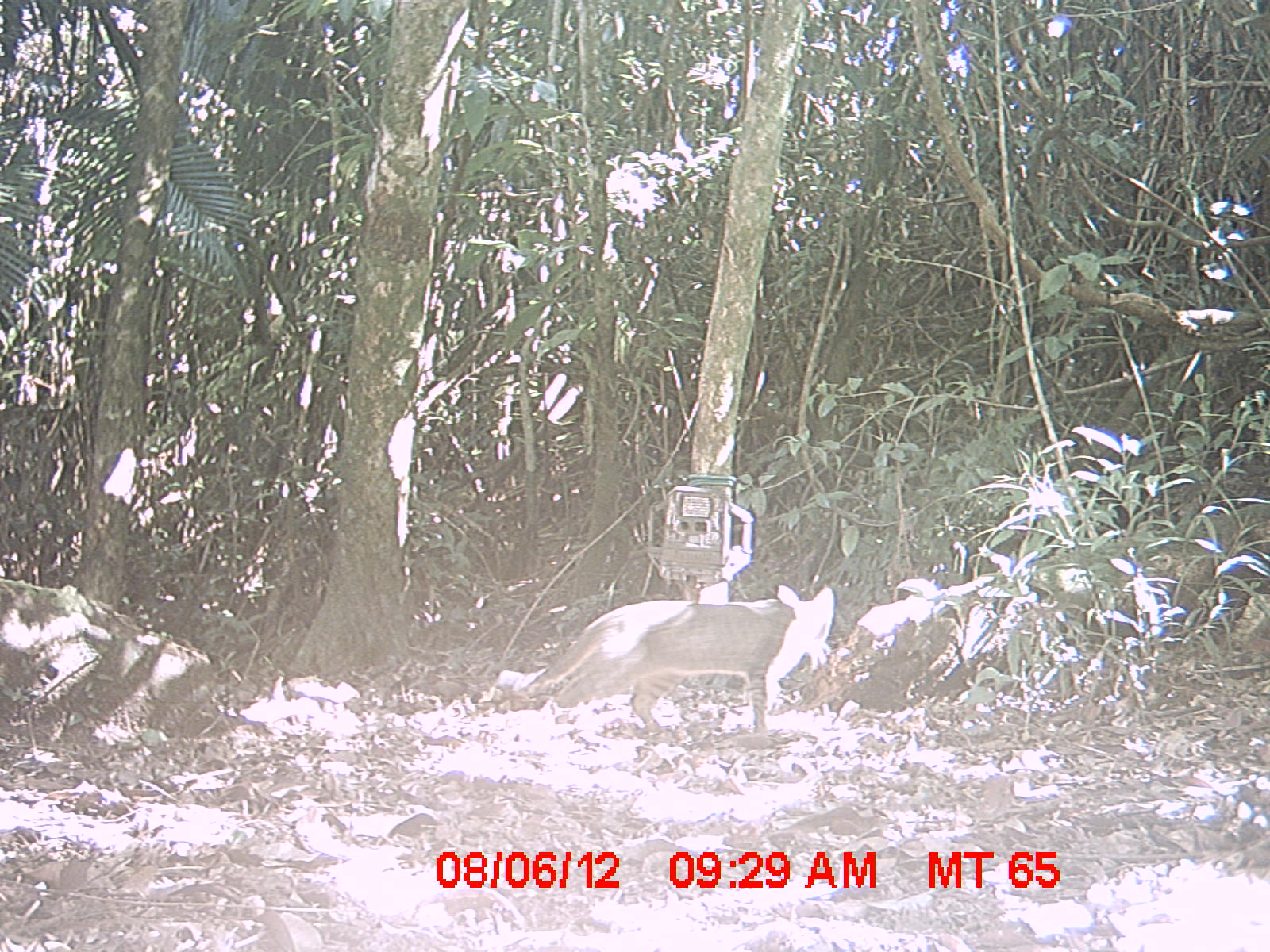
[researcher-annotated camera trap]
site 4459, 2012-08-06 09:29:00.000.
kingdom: Animalia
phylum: Chordata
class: Mammalia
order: Carnivora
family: Felidae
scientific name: Felidae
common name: felids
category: felis sp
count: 1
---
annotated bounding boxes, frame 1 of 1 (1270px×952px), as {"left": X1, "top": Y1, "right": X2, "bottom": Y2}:
felis sp: {"left": 498, "top": 583, "right": 834, "bottom": 733}